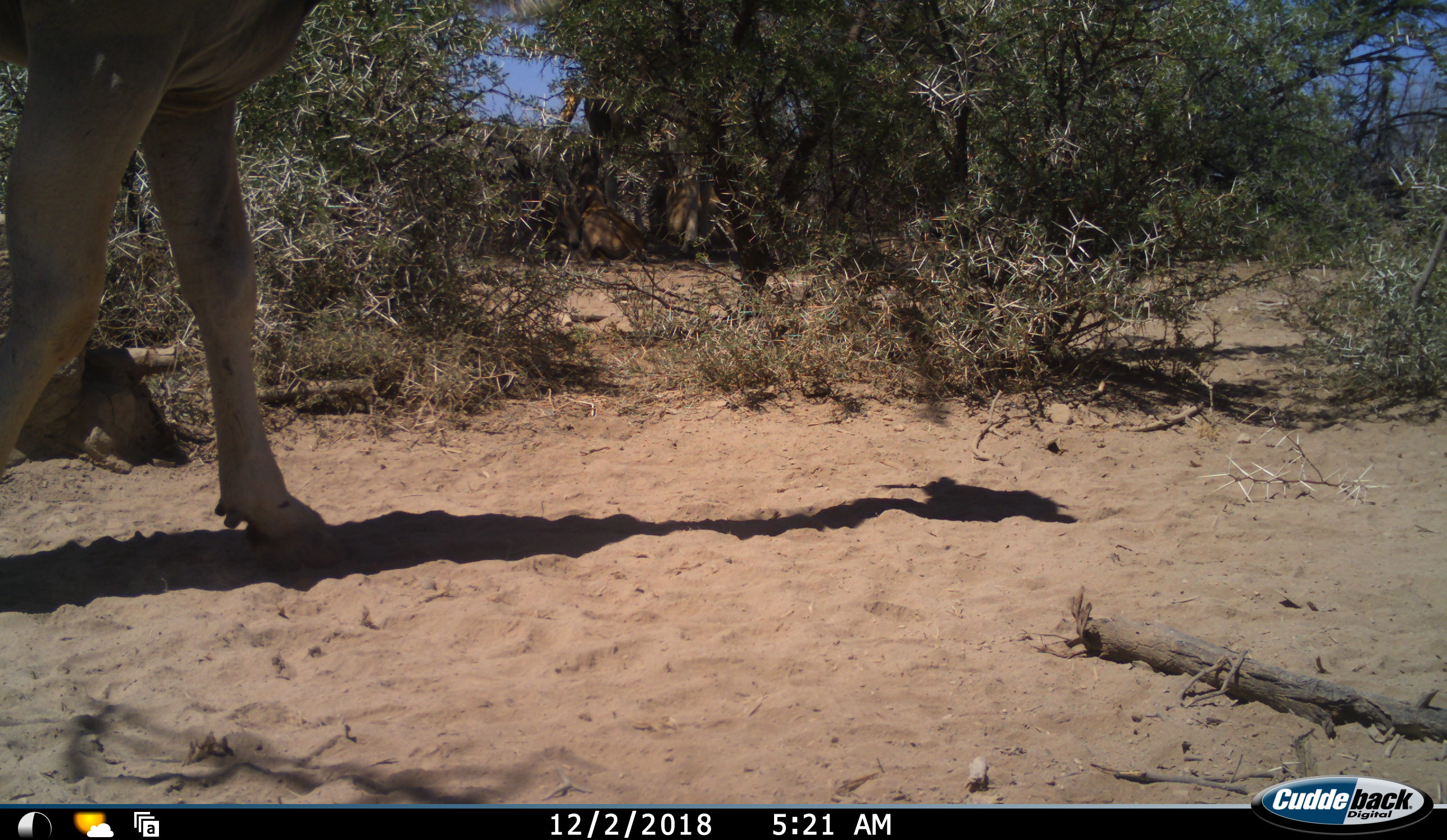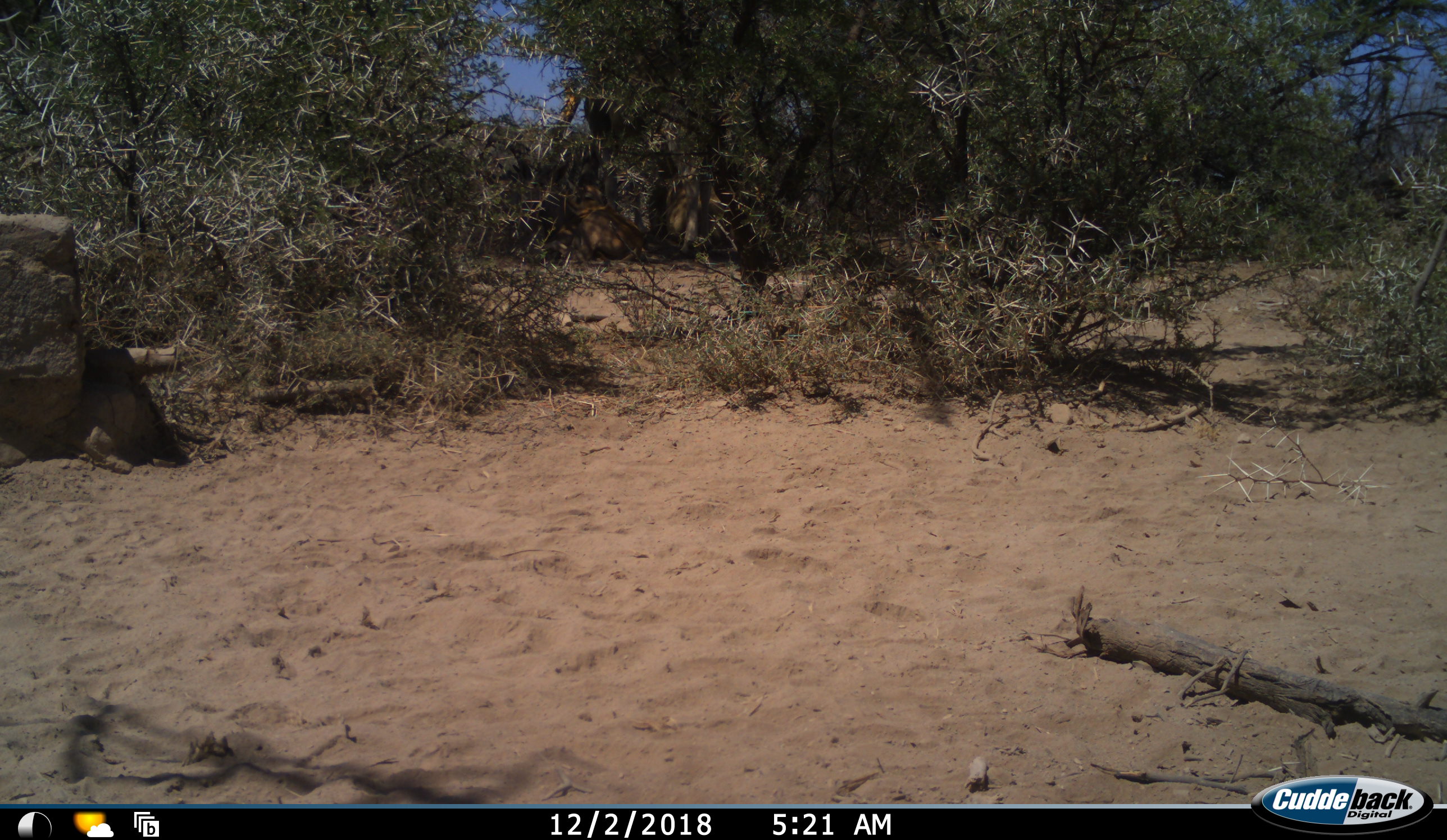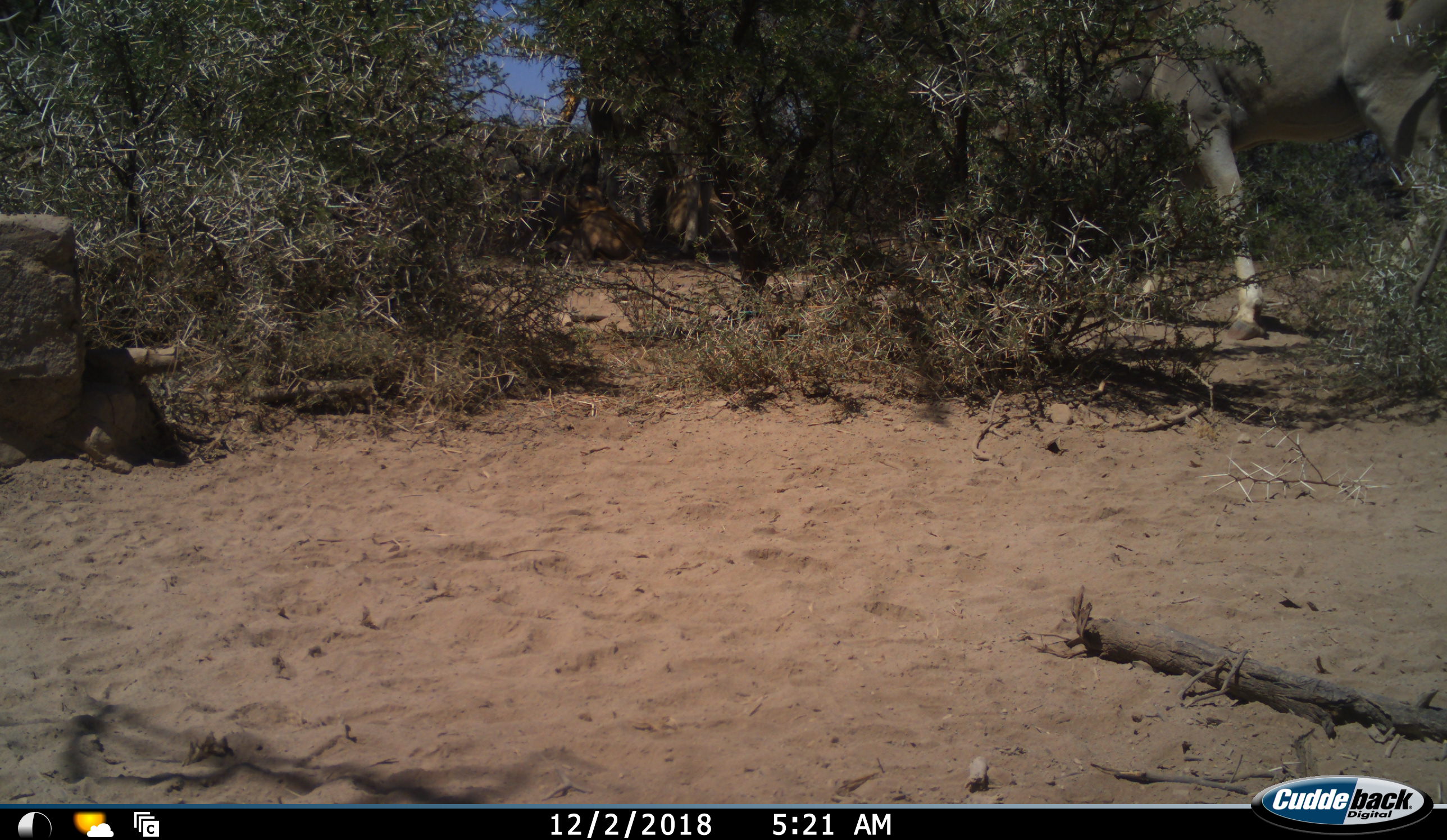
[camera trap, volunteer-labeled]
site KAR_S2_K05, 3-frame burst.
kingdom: Animalia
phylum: Chordata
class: Mammalia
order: Artiodactyla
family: Bovidae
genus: Tragelaphus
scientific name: Tragelaphus oryx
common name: eland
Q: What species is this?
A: Eland (Tragelaphus oryx).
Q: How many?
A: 1.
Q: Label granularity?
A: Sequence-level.